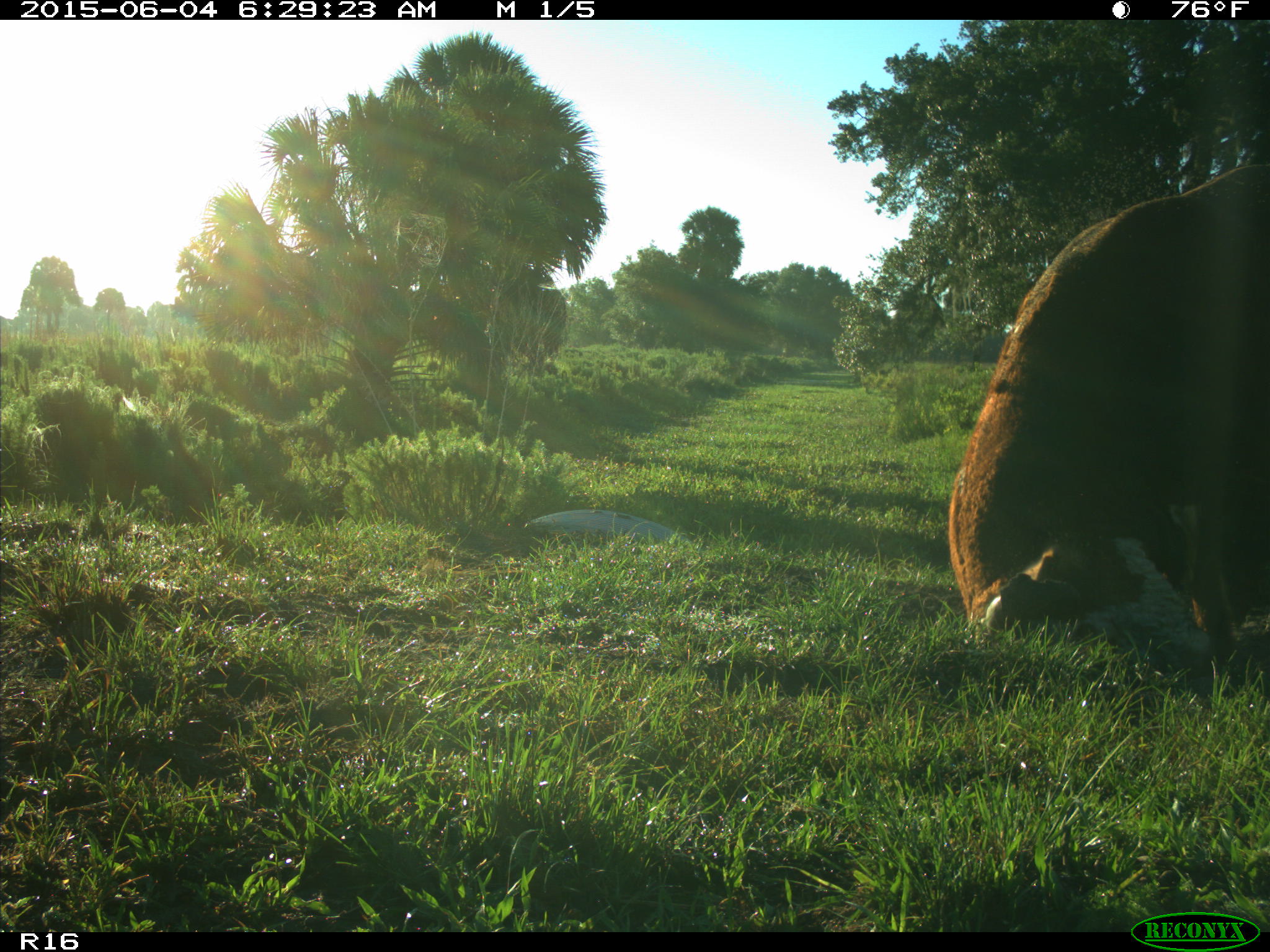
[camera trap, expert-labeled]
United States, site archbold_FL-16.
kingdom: Animalia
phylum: Chordata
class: Mammalia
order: Artiodactyla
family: Bovidae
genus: Bos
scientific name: Bos taurus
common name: domestic cow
Bos taurus (domestic cow).